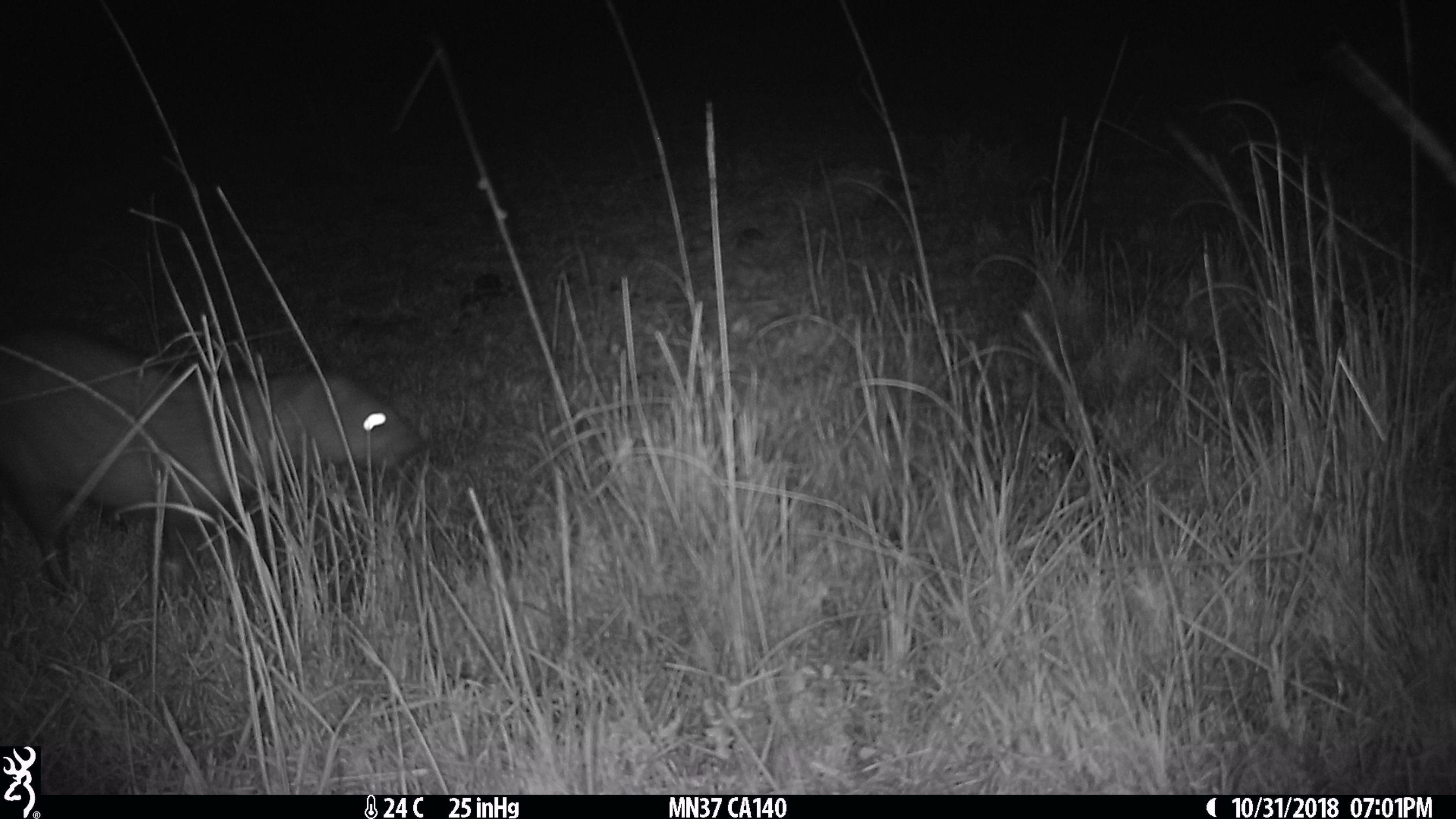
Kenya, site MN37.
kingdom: Animalia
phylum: Chordata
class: Mammalia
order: Carnivora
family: Herpestidae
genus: Ichneumia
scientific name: Ichneumia albicauda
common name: white-tailed mongoose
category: mongoose white tailed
Mongoose white tailed (white-tailed mongoose) (Ichneumia albicauda).